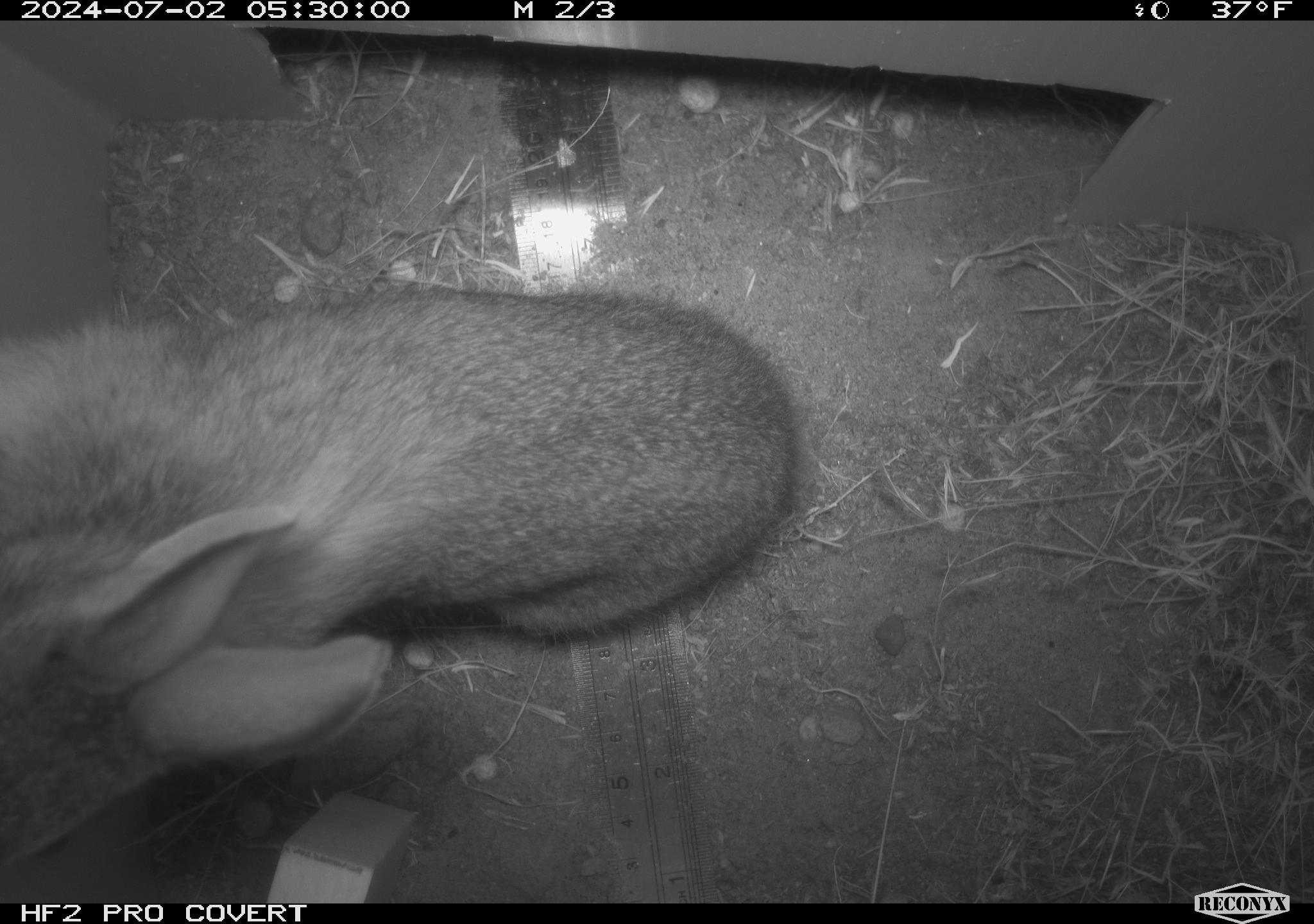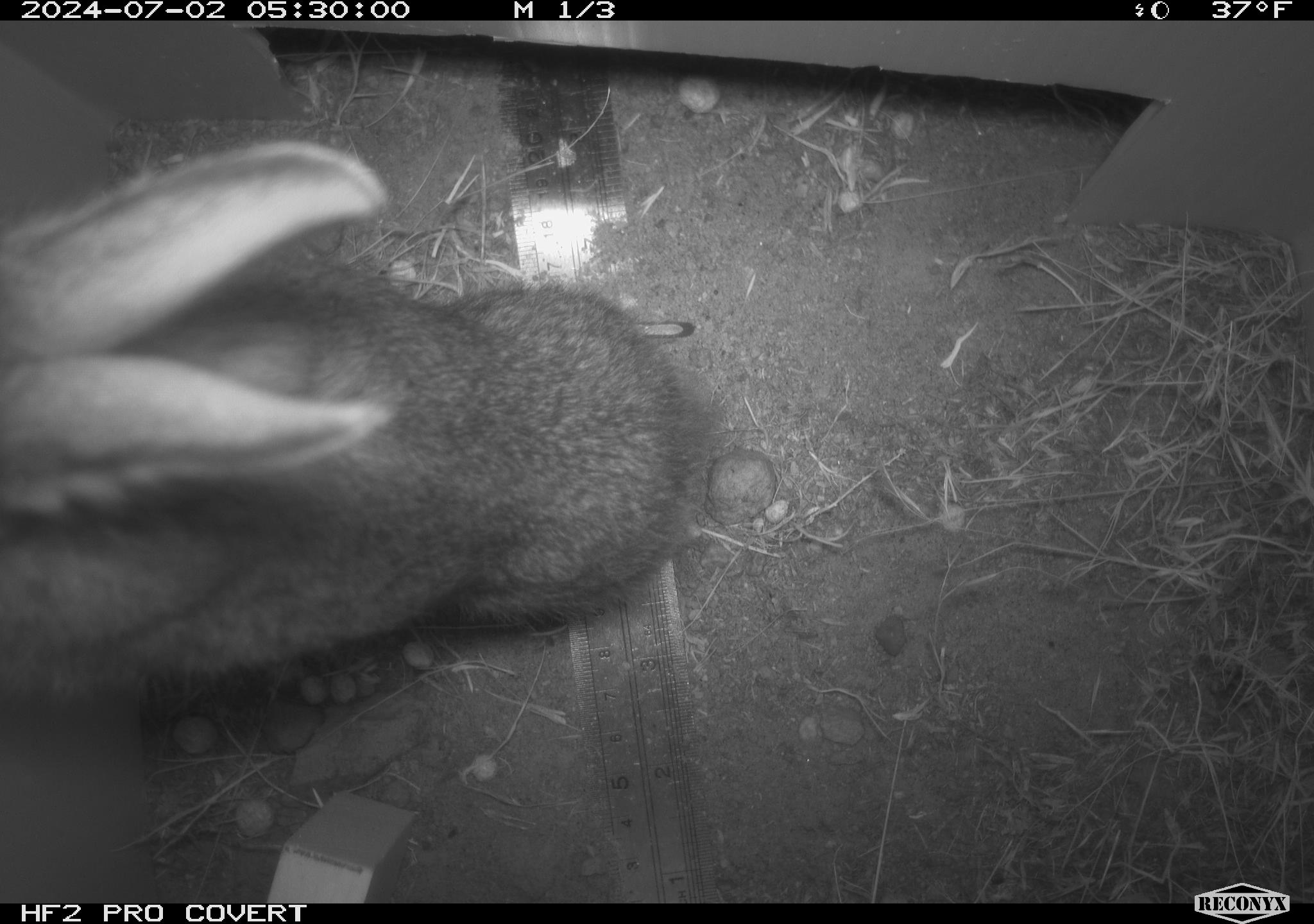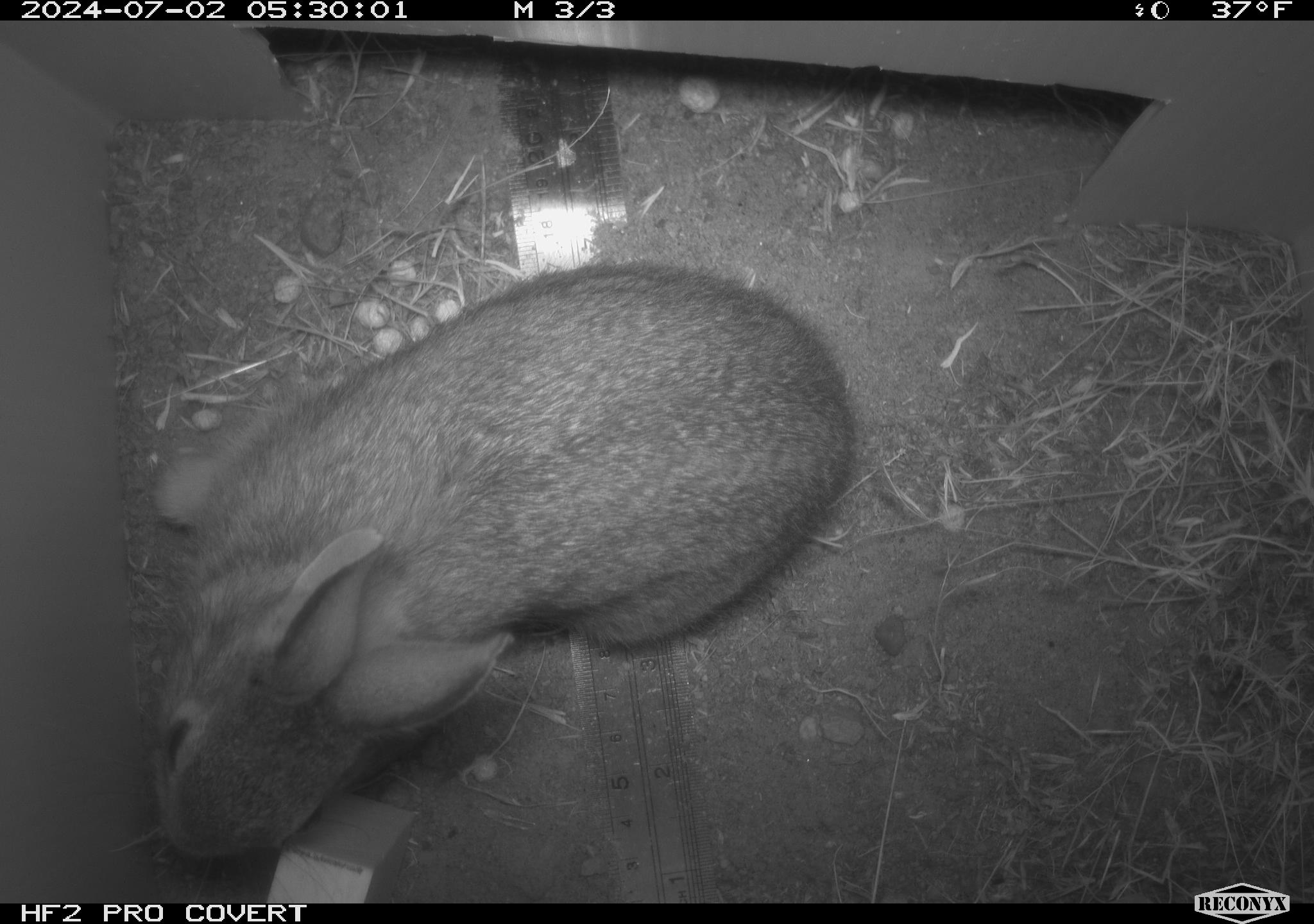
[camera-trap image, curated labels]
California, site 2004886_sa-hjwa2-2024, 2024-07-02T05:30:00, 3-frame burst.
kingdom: Animalia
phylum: Chordata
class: Mammalia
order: Lagomorpha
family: Leporidae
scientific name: Leporidae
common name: rabbit or hare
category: rabbit and hare family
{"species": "rabbit and hare family (rabbit or hare) (Leporidae)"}